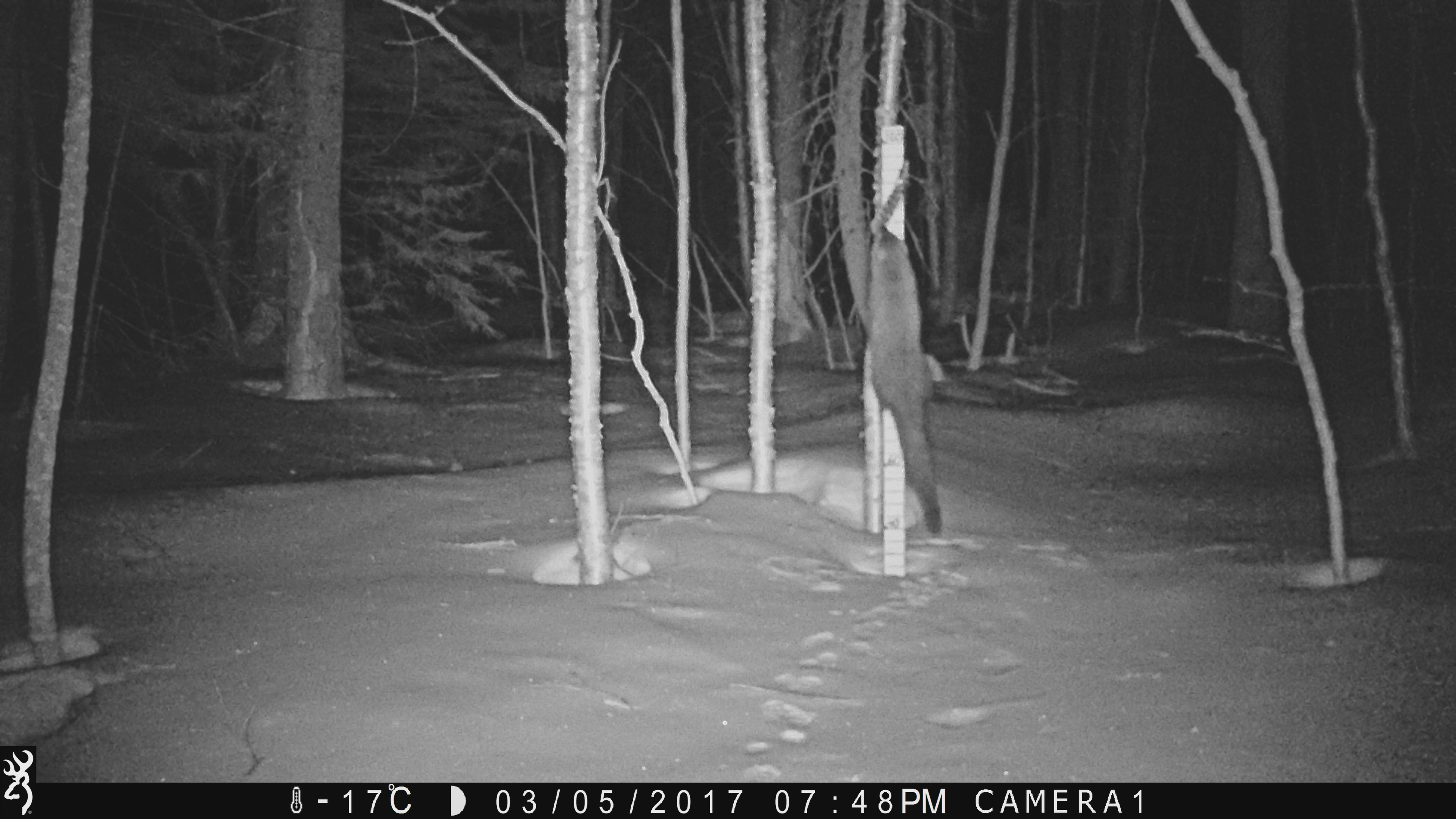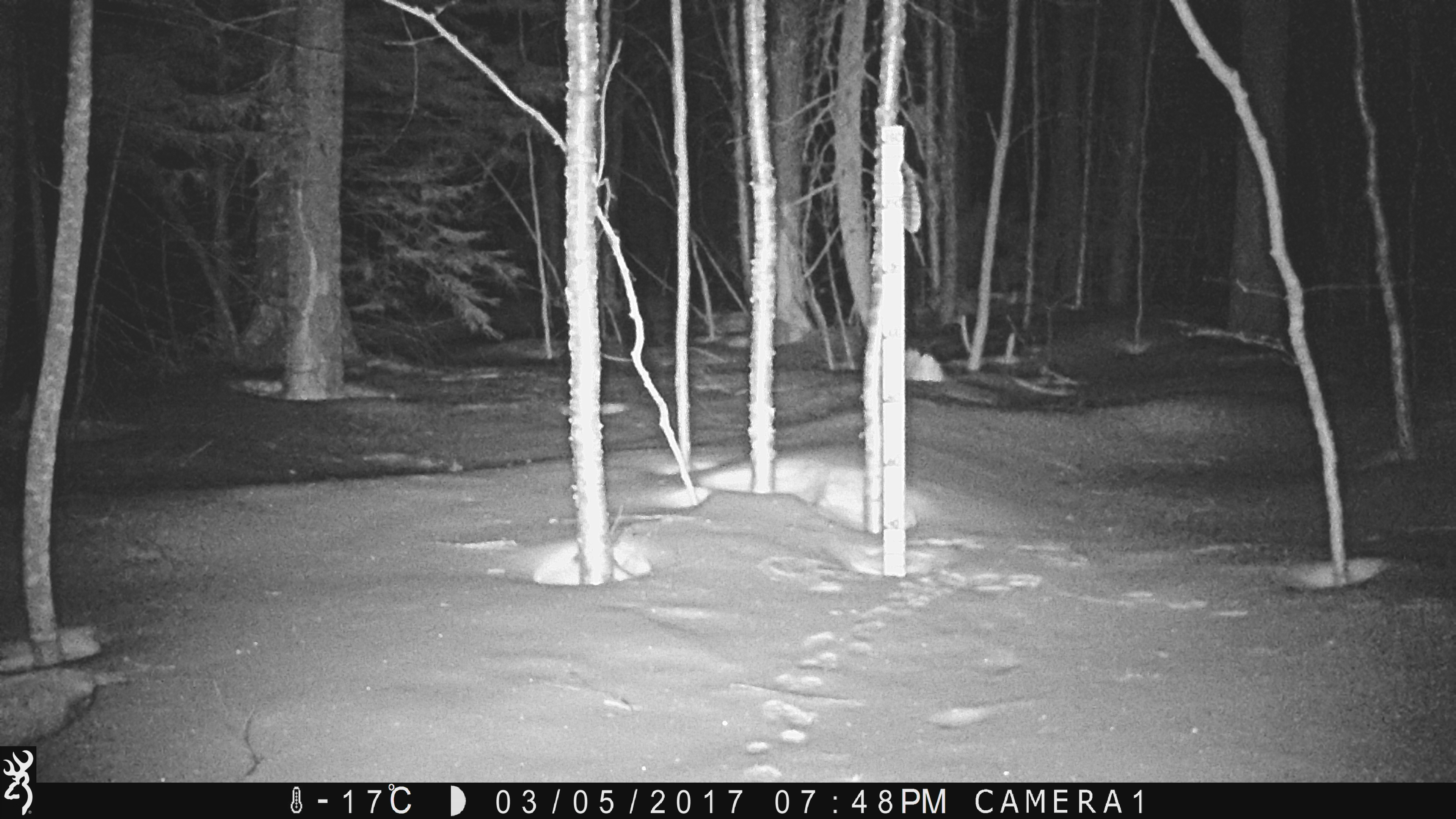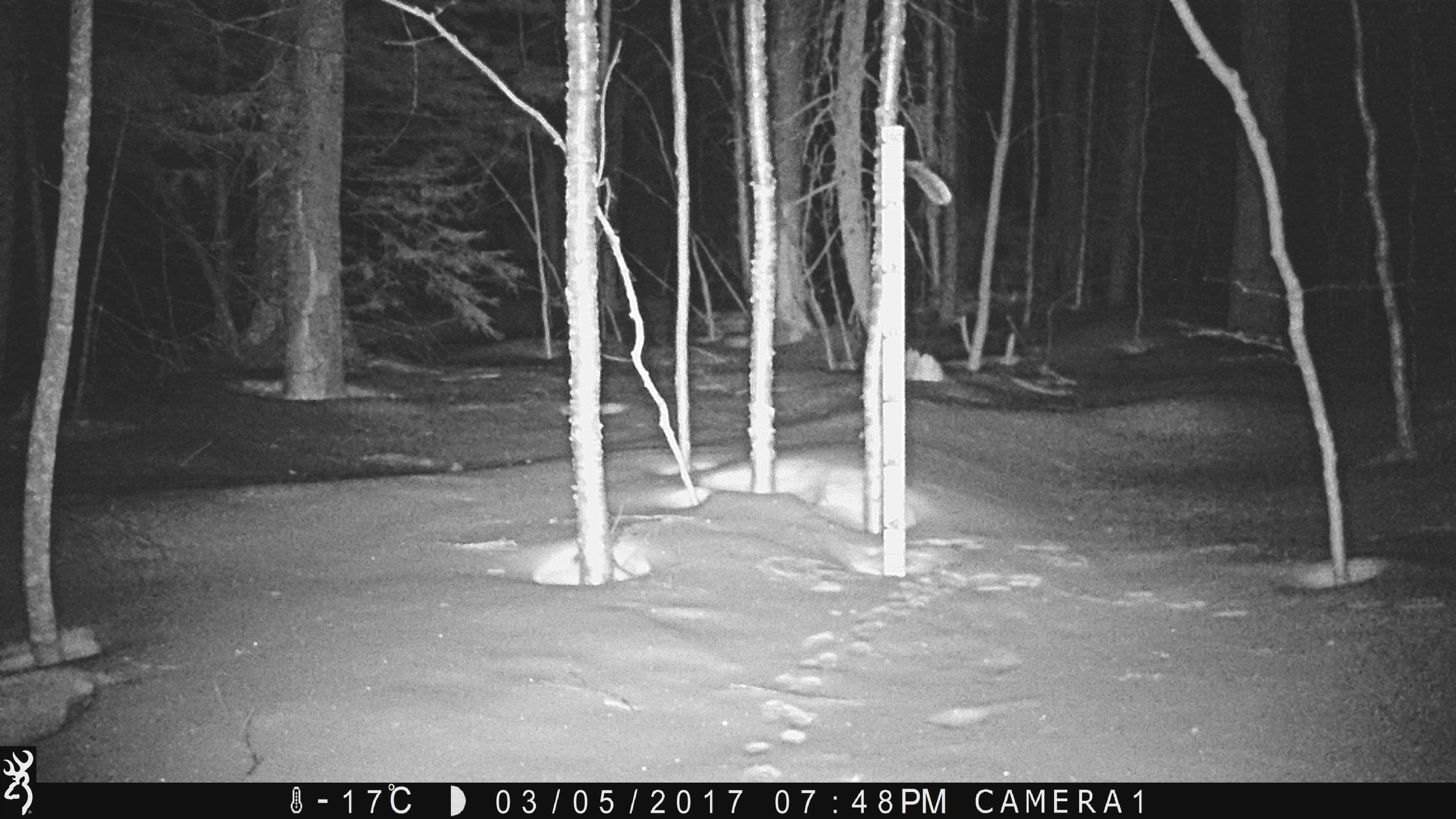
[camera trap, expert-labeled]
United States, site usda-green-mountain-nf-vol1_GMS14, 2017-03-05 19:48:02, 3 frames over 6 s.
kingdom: Animalia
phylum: Chordata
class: Mammalia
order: Carnivora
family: Mustelidae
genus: Pekania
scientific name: Pekania pennanti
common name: fisher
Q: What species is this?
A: Fisher (Pekania pennanti).